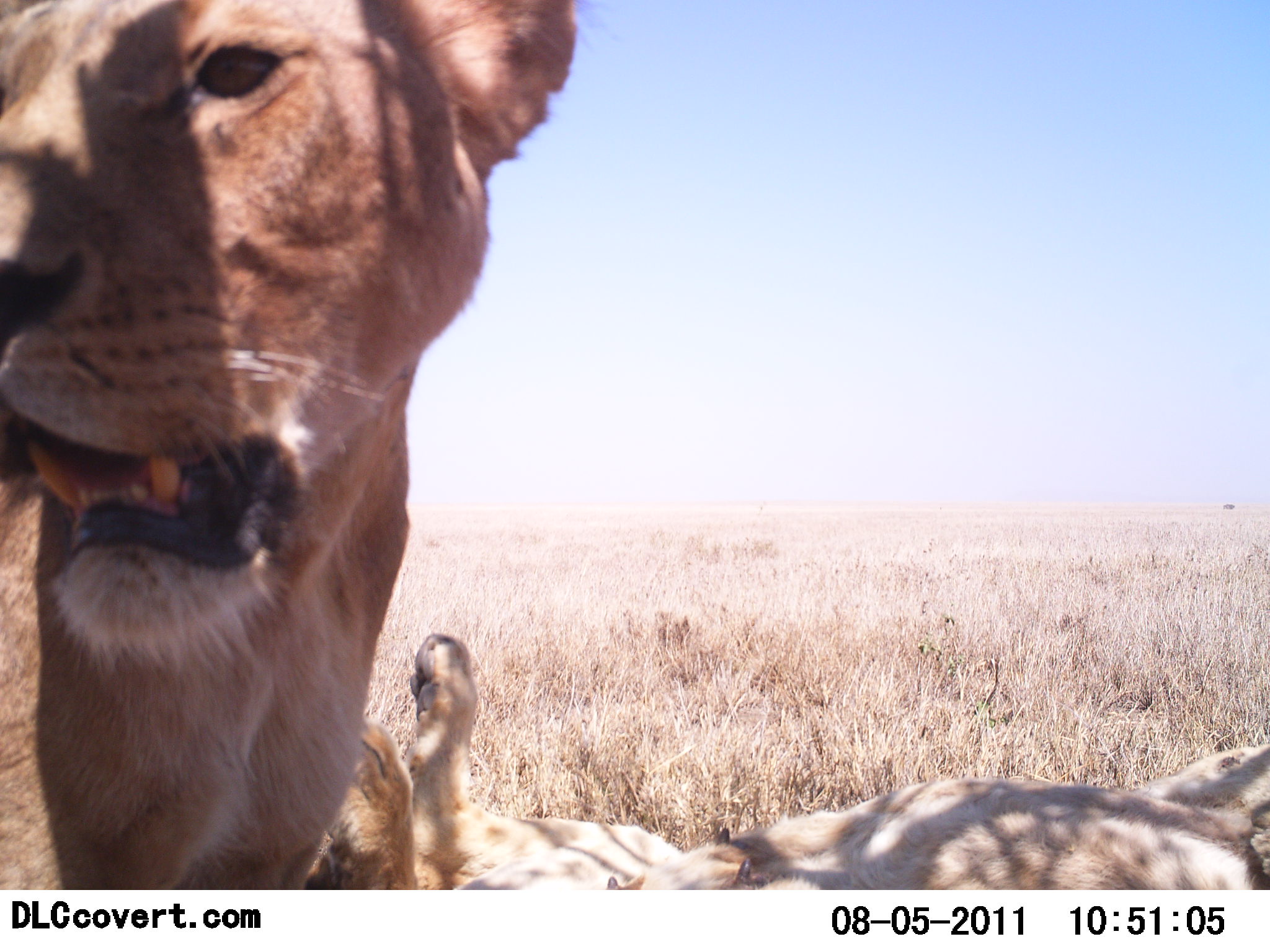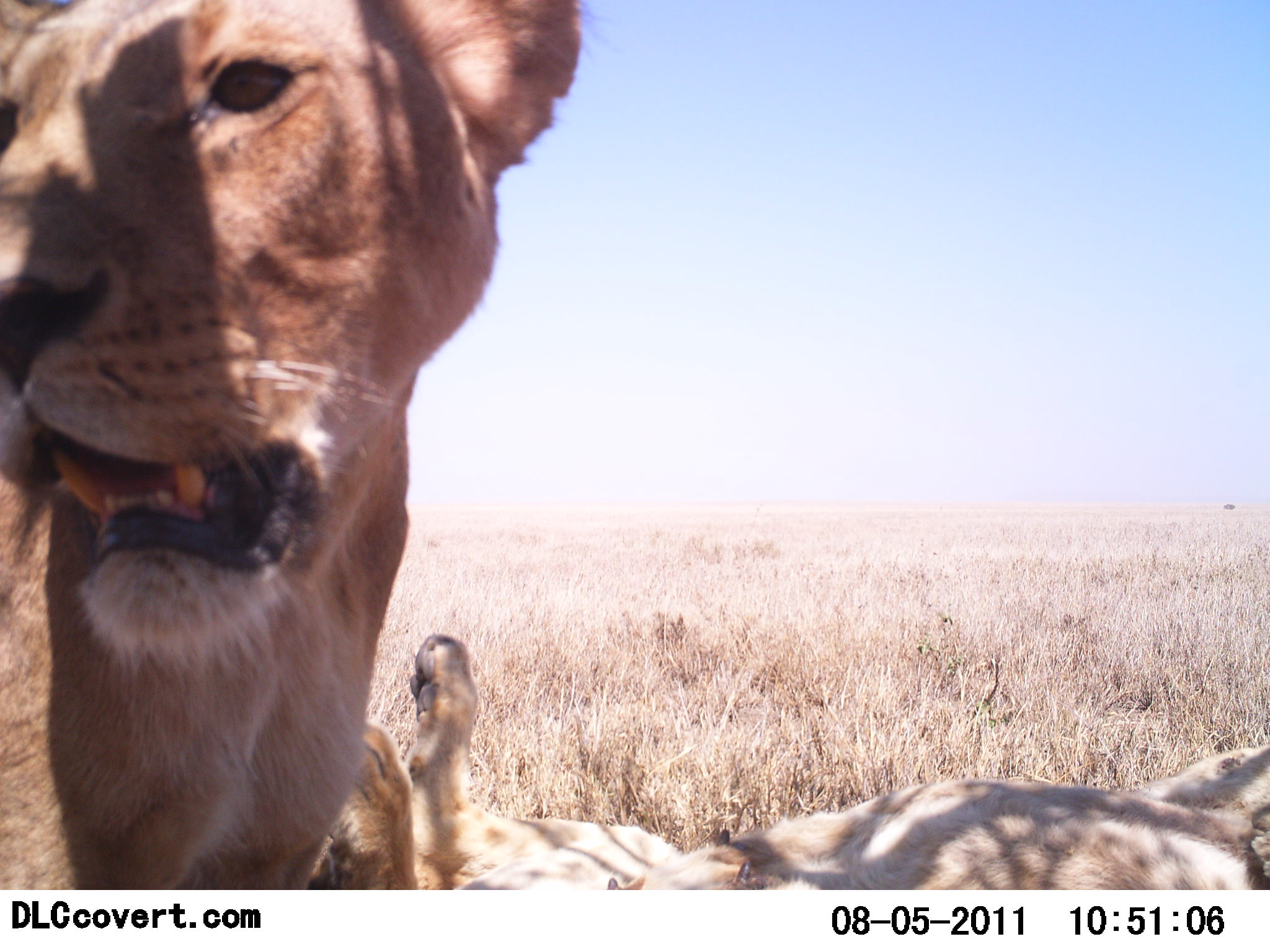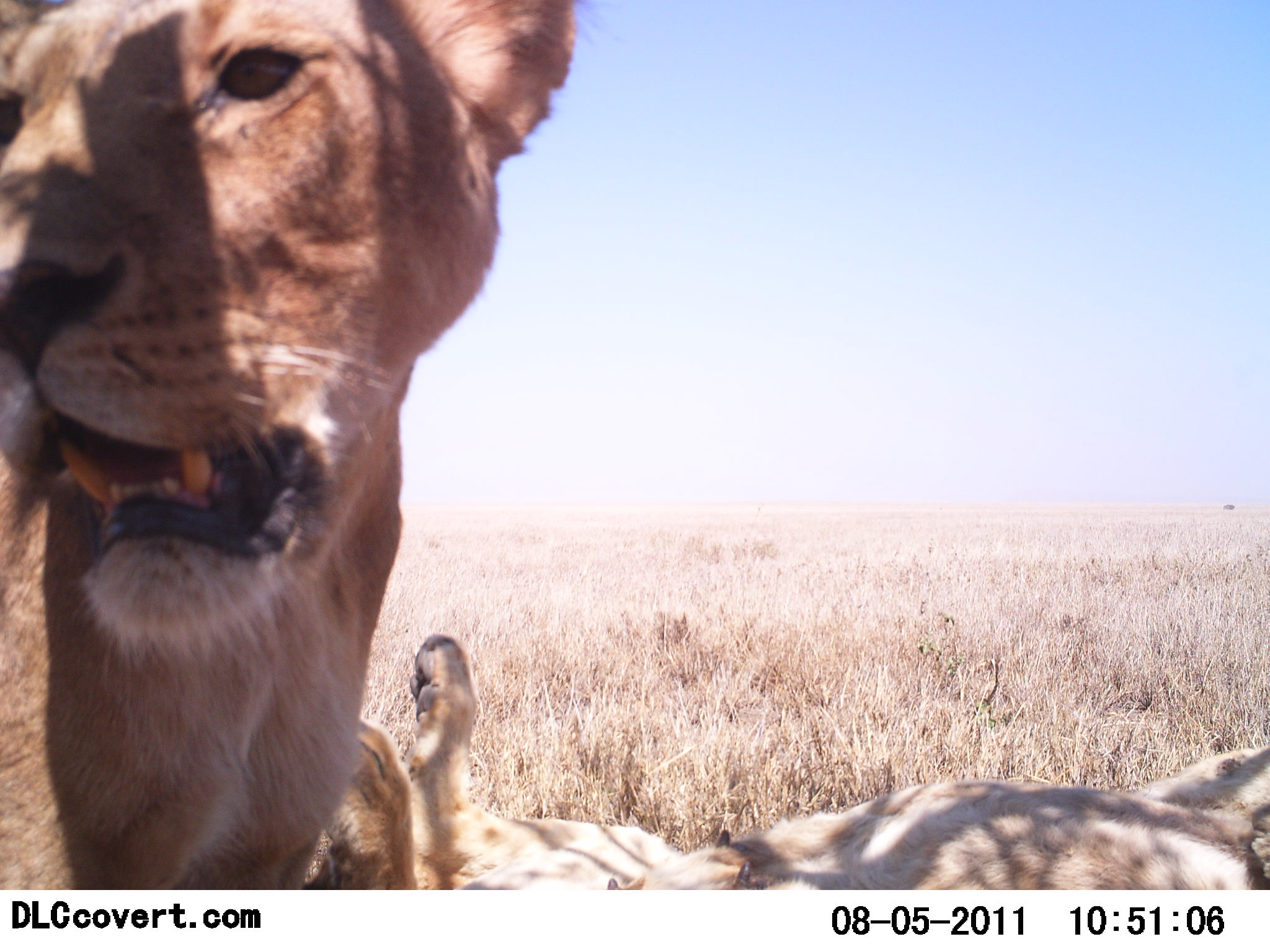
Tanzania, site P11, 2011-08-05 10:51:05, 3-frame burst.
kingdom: Animalia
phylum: Chordata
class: Mammalia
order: Carnivora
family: Felidae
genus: Panthera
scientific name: Panthera leo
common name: lion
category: lionfemale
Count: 2.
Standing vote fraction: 64%.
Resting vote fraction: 100%.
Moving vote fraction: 0%.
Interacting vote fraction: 0%.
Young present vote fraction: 0%.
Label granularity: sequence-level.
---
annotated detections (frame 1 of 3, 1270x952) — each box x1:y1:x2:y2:
animal: 1:0:584:891; 300:630:1270:889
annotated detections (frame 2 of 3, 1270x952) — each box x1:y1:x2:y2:
animal: 0:0:583:891; 300:630:1270:889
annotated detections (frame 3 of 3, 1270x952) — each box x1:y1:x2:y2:
animal: 0:1:583:890; 300:633:1270:890